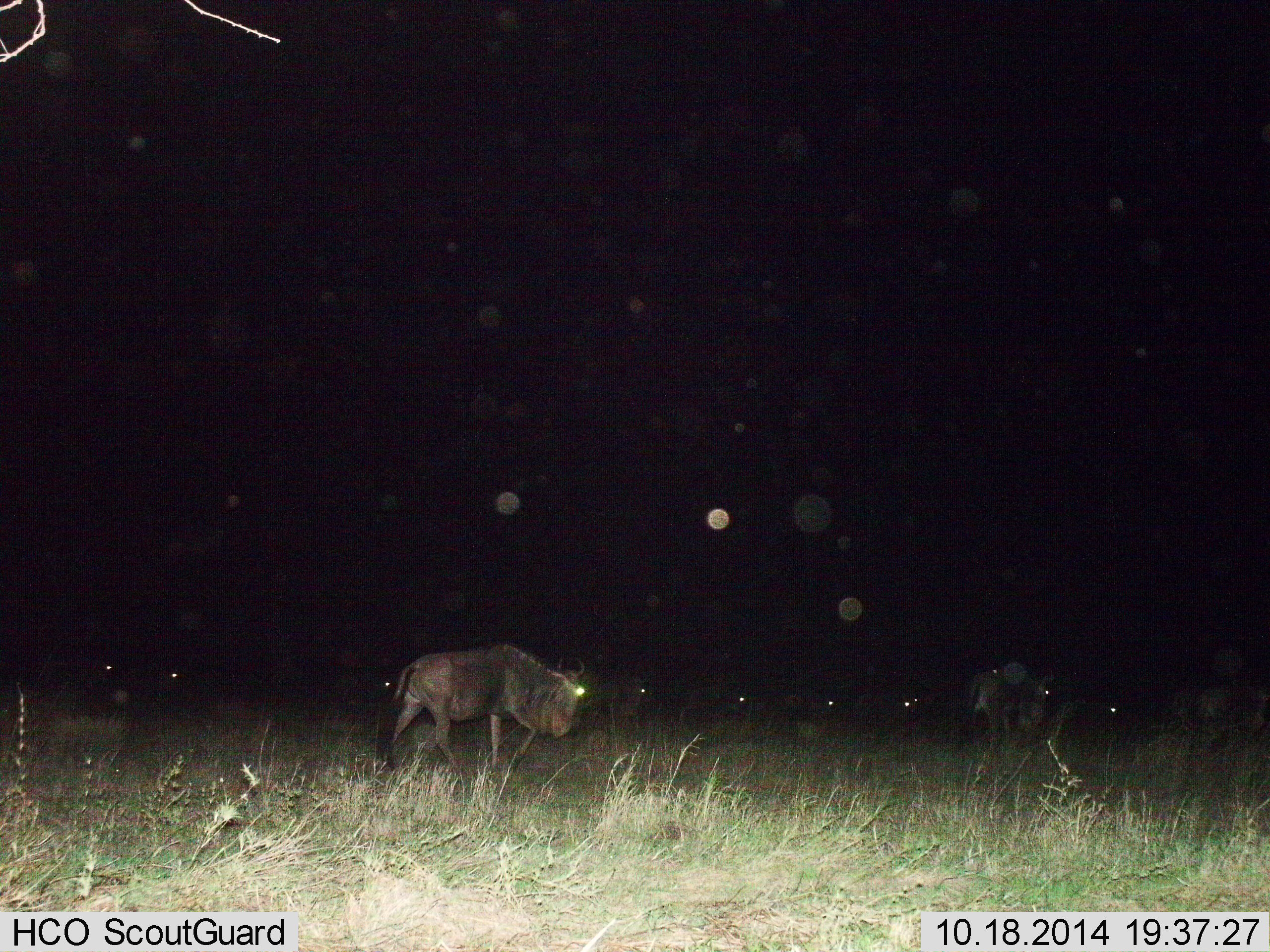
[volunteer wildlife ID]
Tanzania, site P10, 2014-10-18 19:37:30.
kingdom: Animalia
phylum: Chordata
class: Mammalia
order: Artiodactyla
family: Bovidae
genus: Connochaetes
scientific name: Connochaetes taurinus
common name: blue wildebeest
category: wildebeest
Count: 11-50.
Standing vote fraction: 40%.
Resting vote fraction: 10%.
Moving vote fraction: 70%.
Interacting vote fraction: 0%.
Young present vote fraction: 0%.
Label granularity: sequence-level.